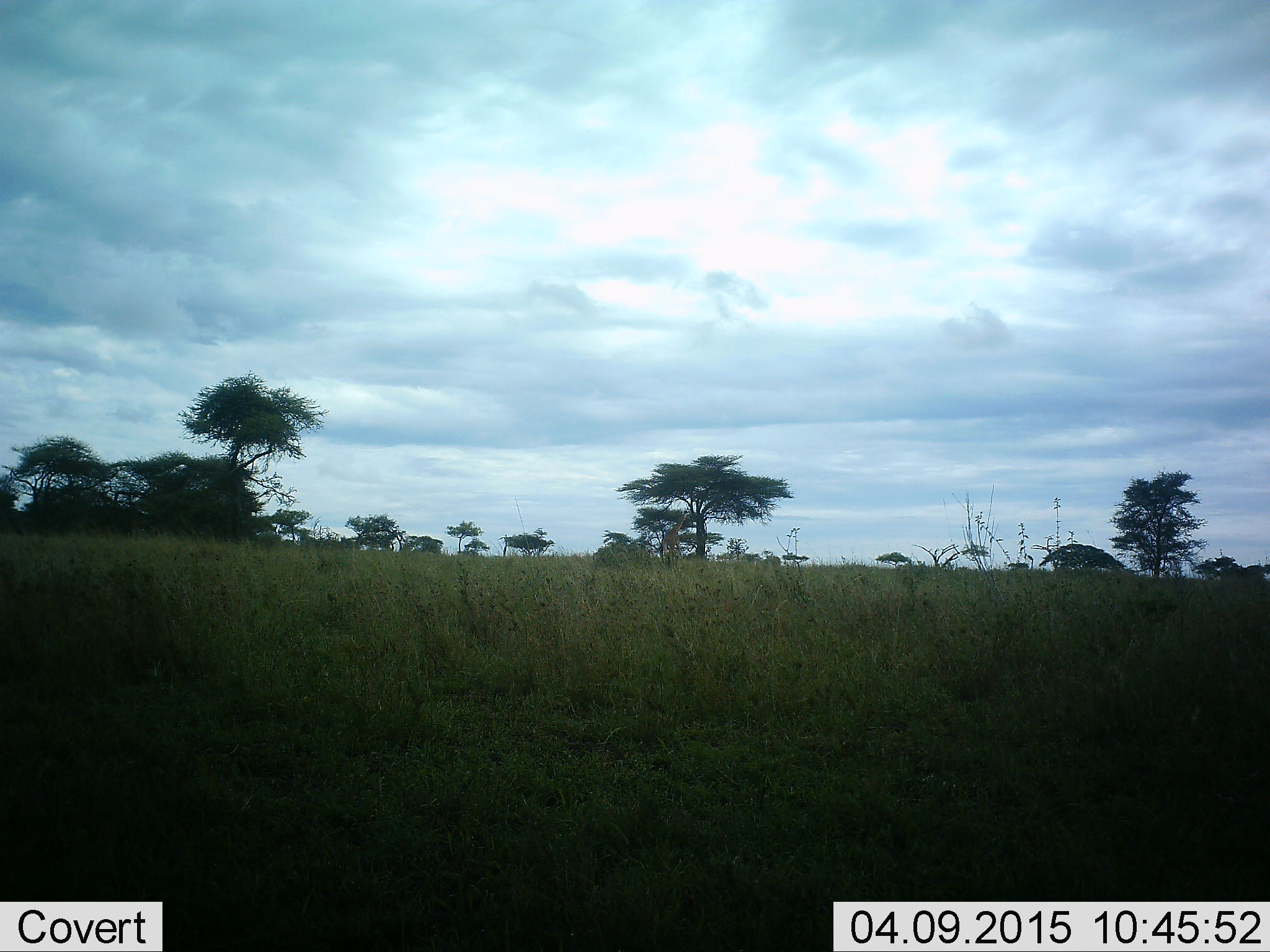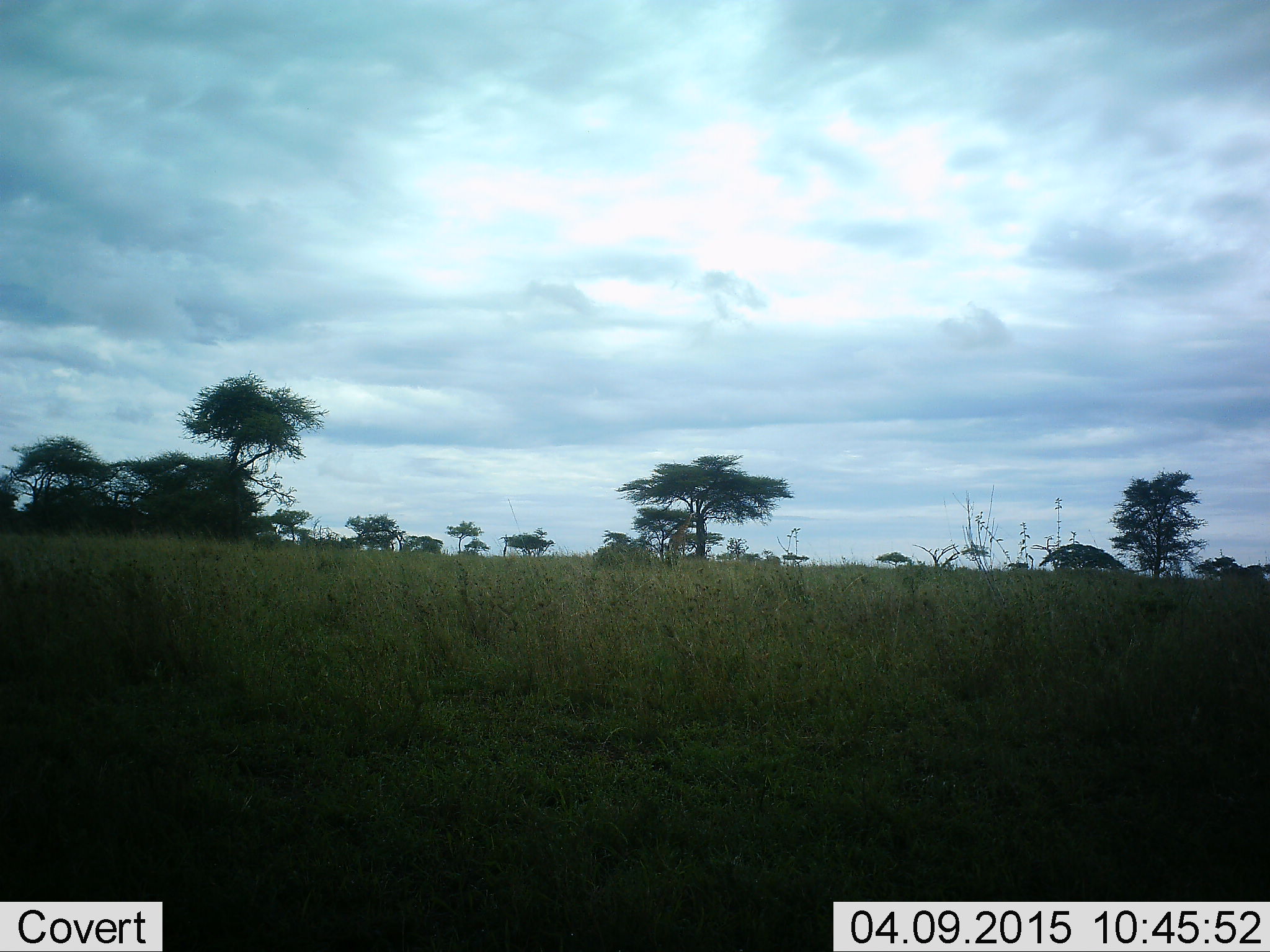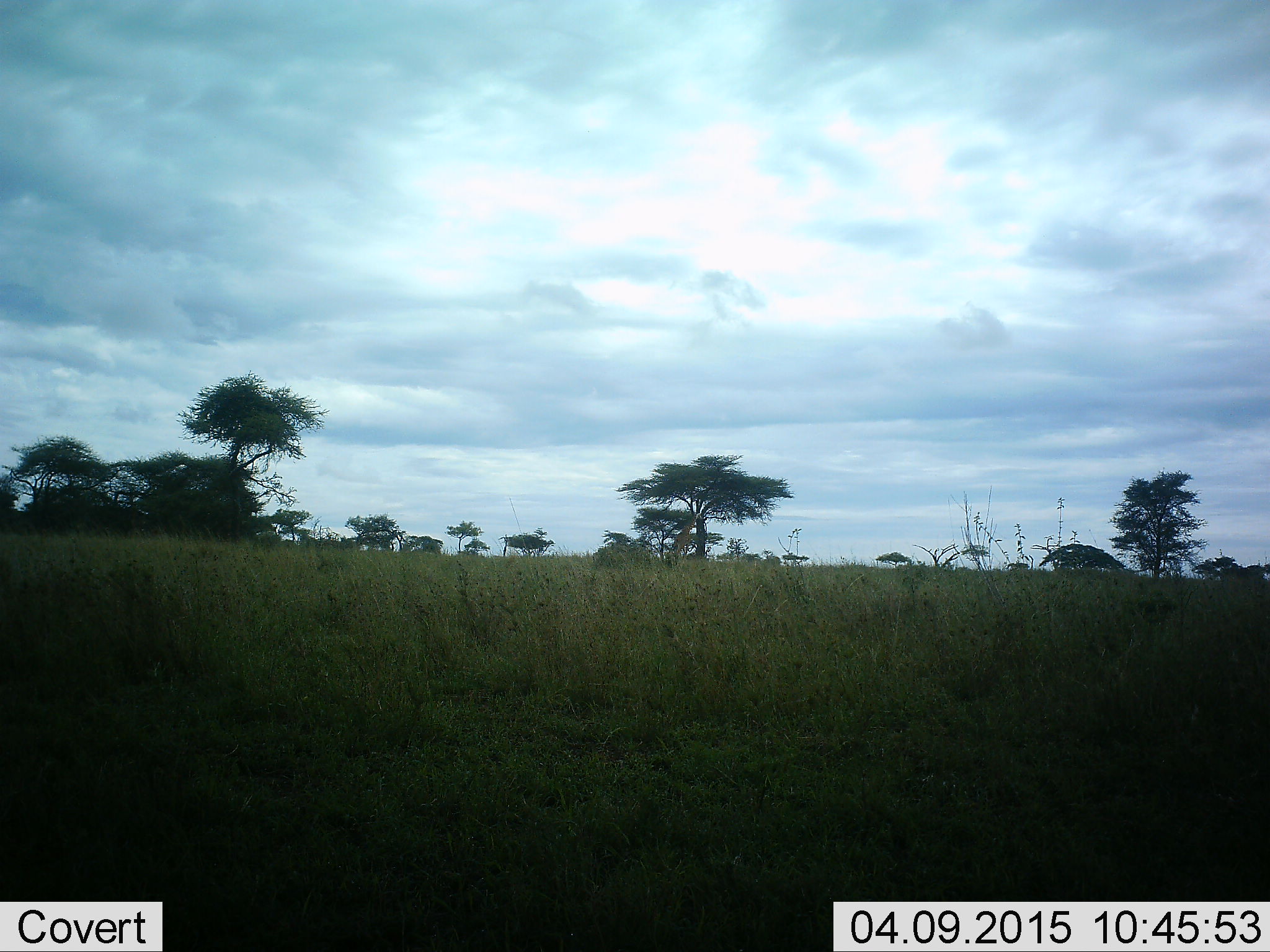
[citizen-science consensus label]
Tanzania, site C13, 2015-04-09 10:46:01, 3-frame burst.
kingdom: Animalia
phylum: Chordata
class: Mammalia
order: Artiodactyla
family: Giraffidae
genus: Giraffa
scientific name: Giraffa camelopardalis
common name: giraffe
Giraffe (Giraffa camelopardalis), count 1. Behavior (volunteer vote fractions): standing 40%, resting 0%, moving 70%, interacting 0%. Young present (vote fraction): 10%. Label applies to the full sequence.